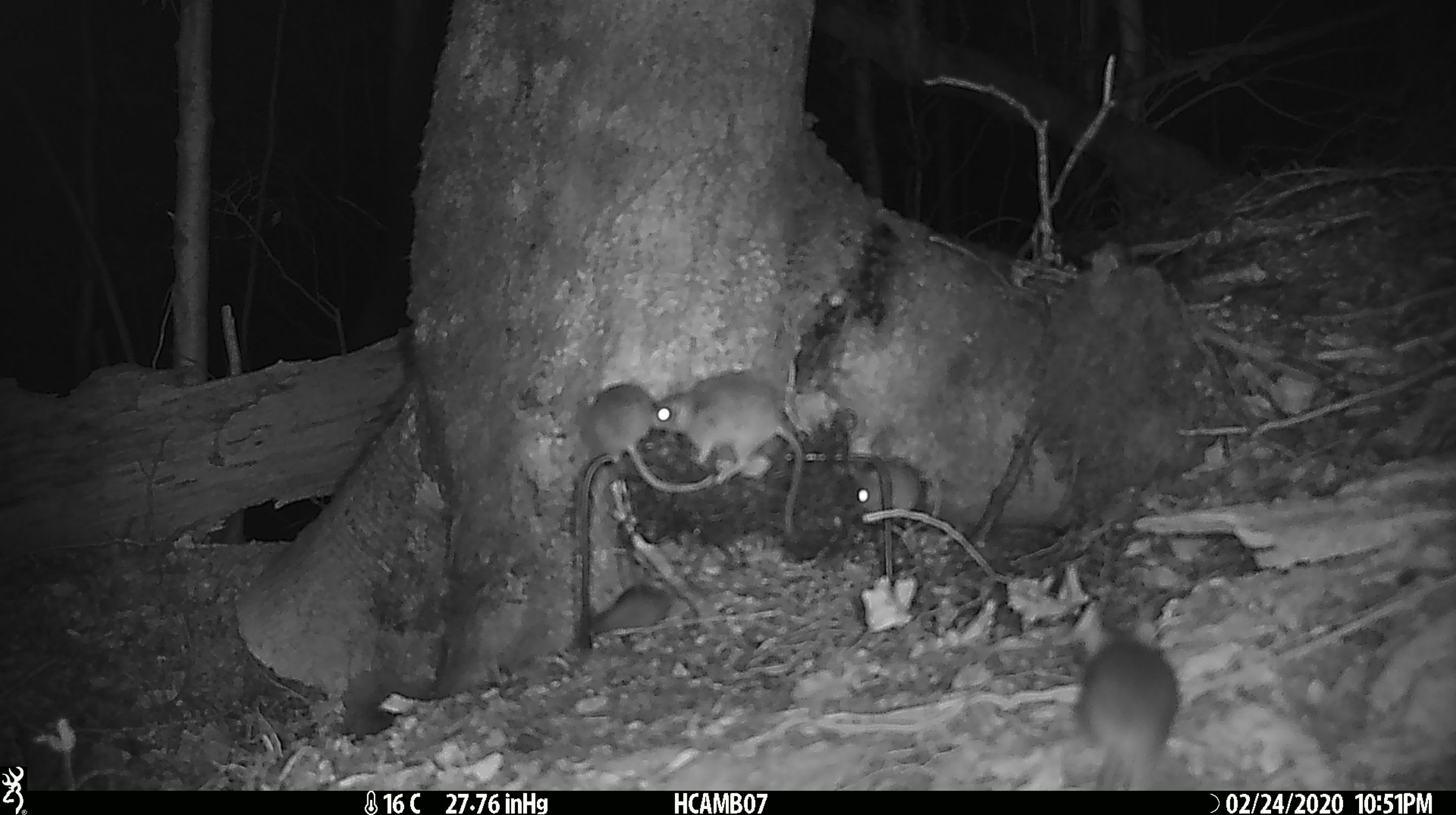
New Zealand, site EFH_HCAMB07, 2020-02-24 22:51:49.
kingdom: Animalia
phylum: Chordata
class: Mammalia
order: Rodentia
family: Muridae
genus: Mus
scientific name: Mus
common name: mouse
Mouse (Mus).